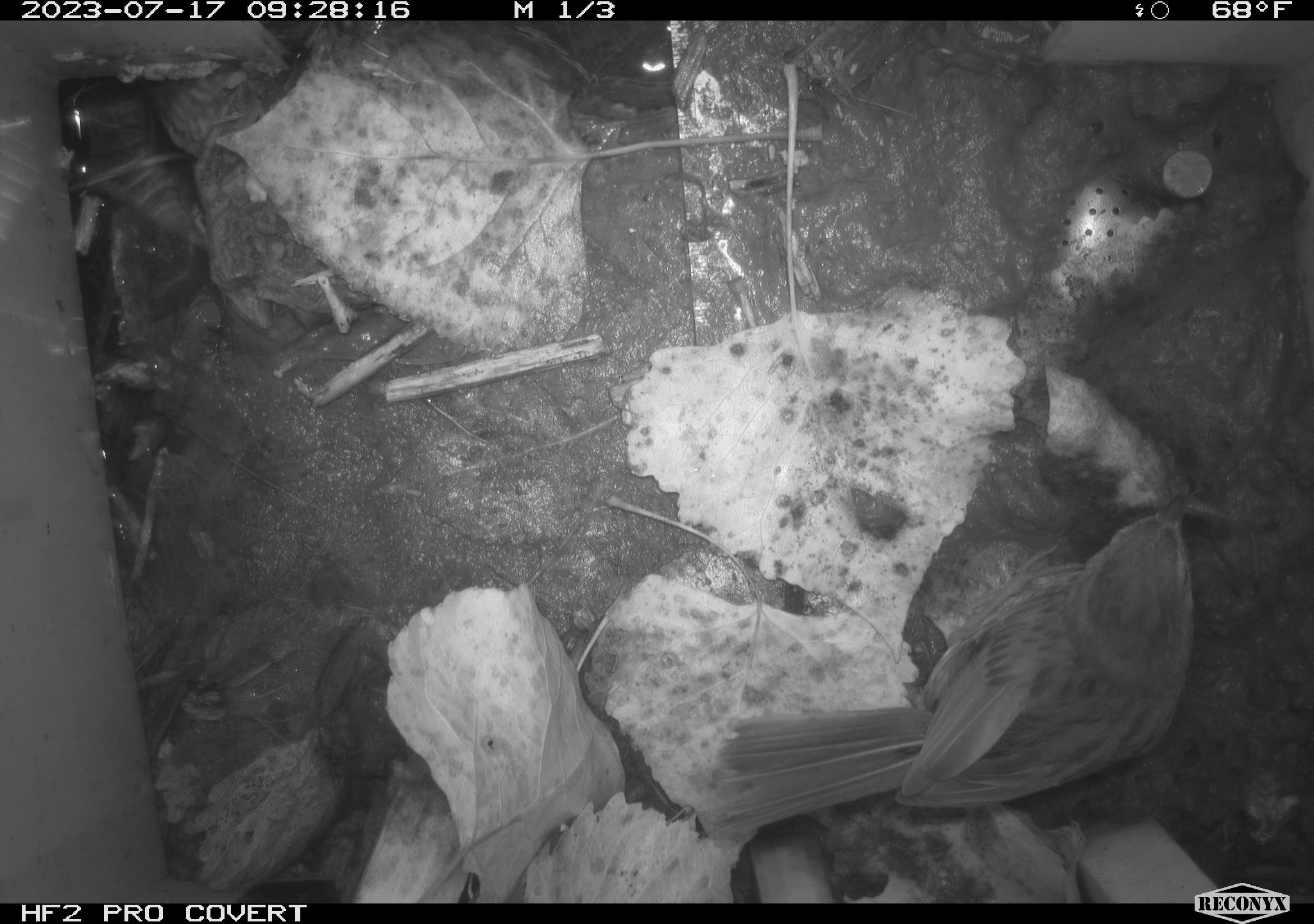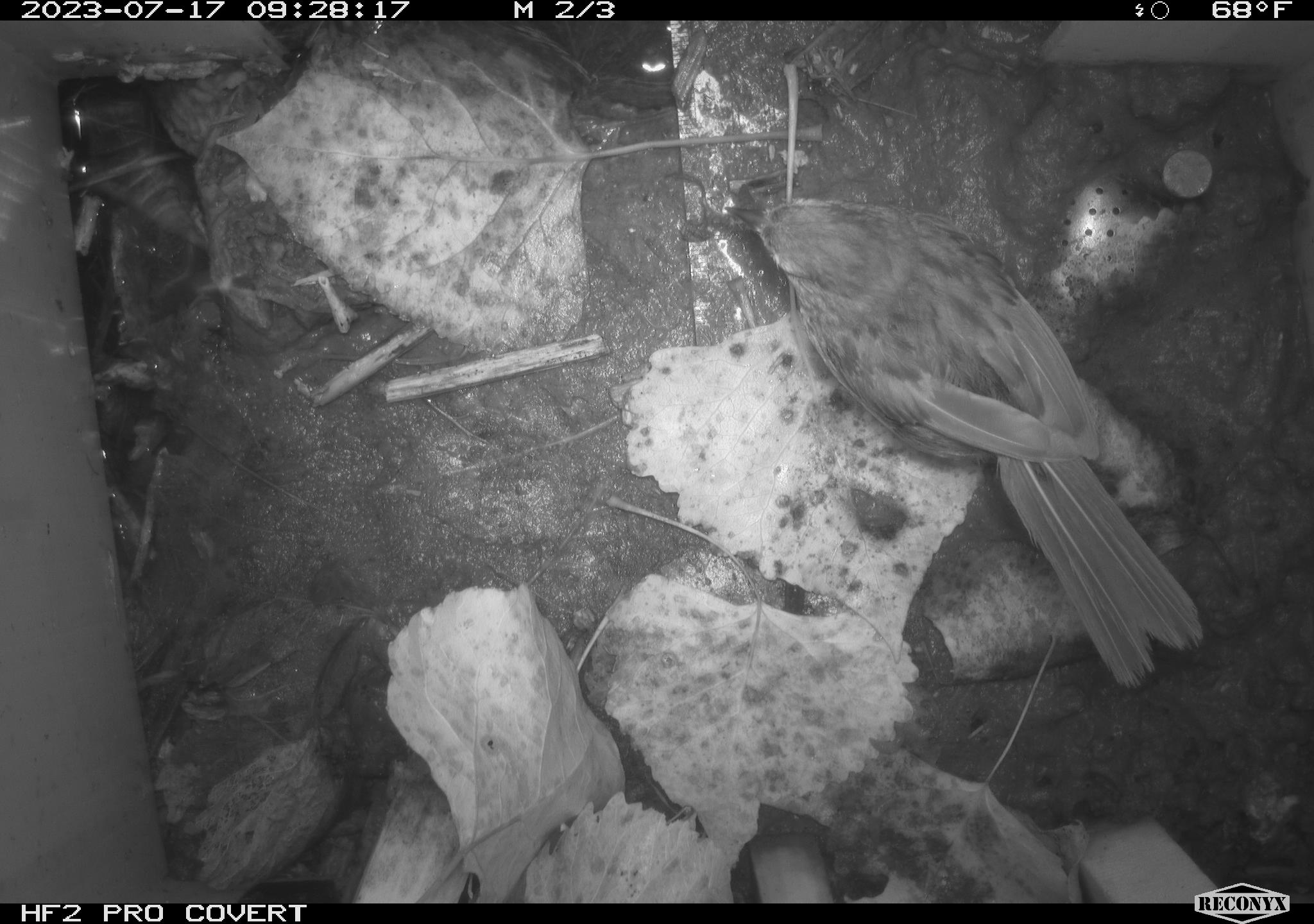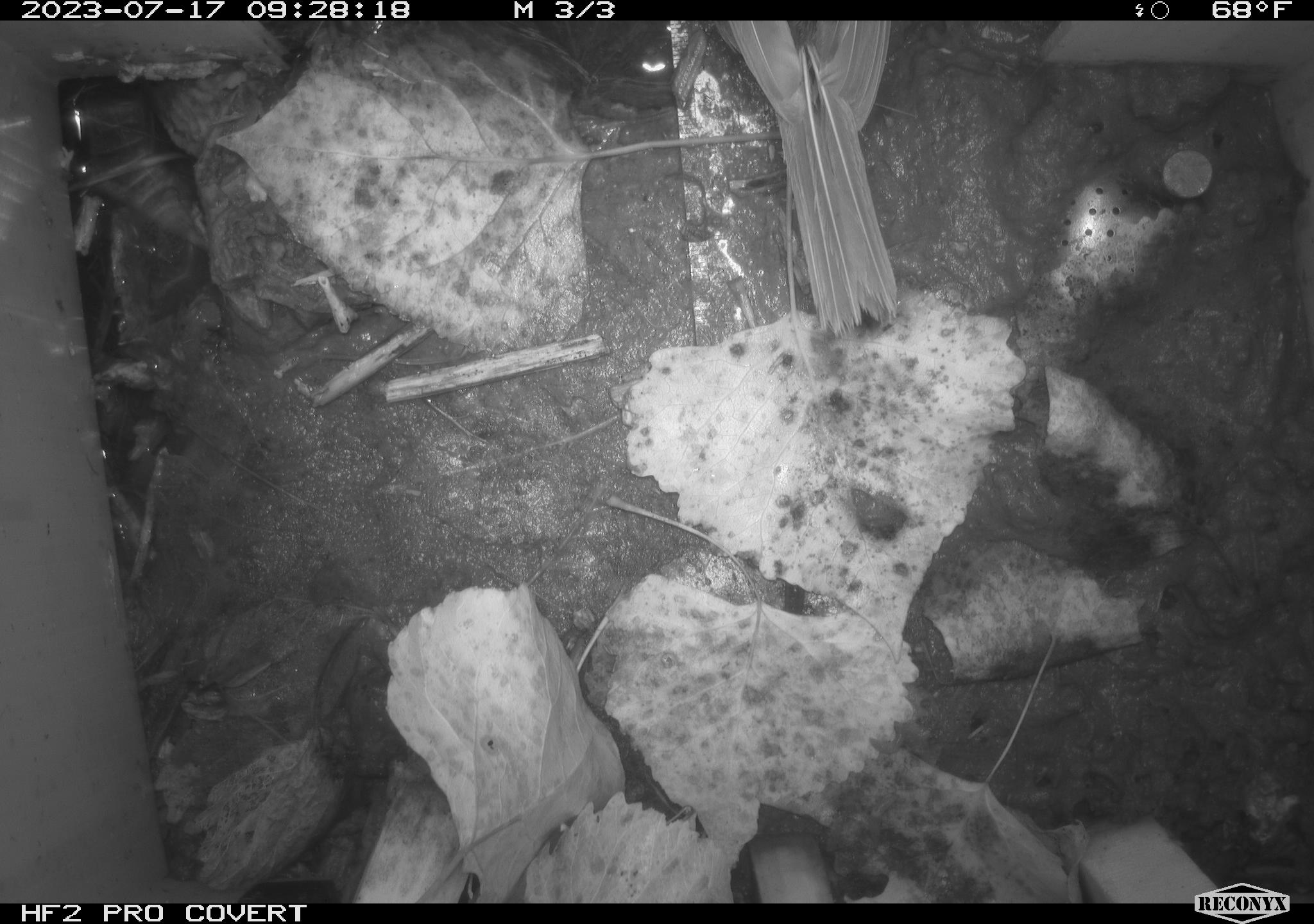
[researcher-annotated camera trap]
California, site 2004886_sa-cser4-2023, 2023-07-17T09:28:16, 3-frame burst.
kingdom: Animalia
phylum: Chordata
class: Aves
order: Passeriformes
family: Passerellidae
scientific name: Passerellidae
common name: new world sparrows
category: passerellidae family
Passerellidae family (new world sparrows) (Passerellidae).